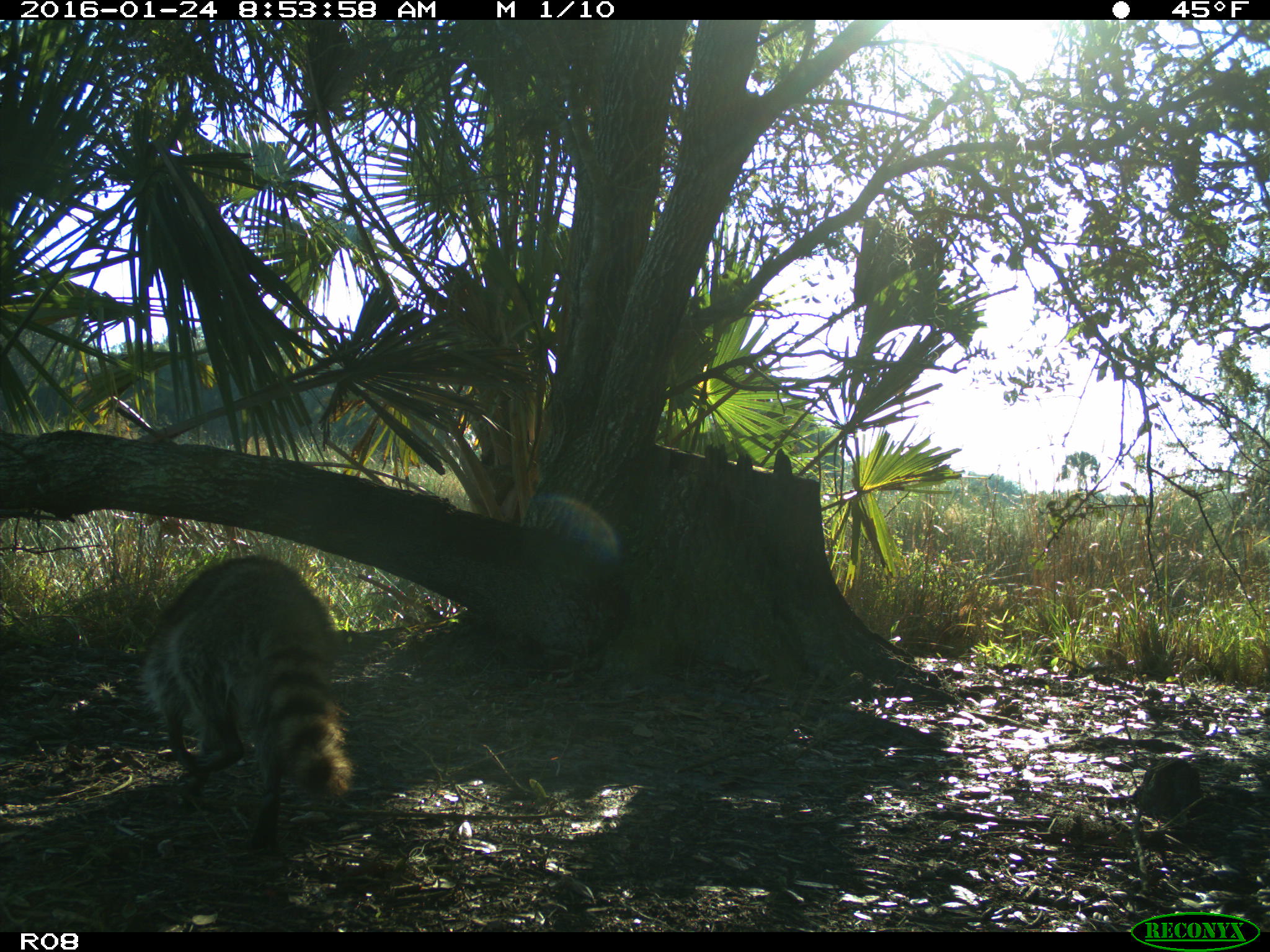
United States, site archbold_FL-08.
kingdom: Animalia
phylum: Chordata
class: Mammalia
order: Carnivora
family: Procyonidae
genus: Procyon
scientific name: Procyon lotor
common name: common raccoon